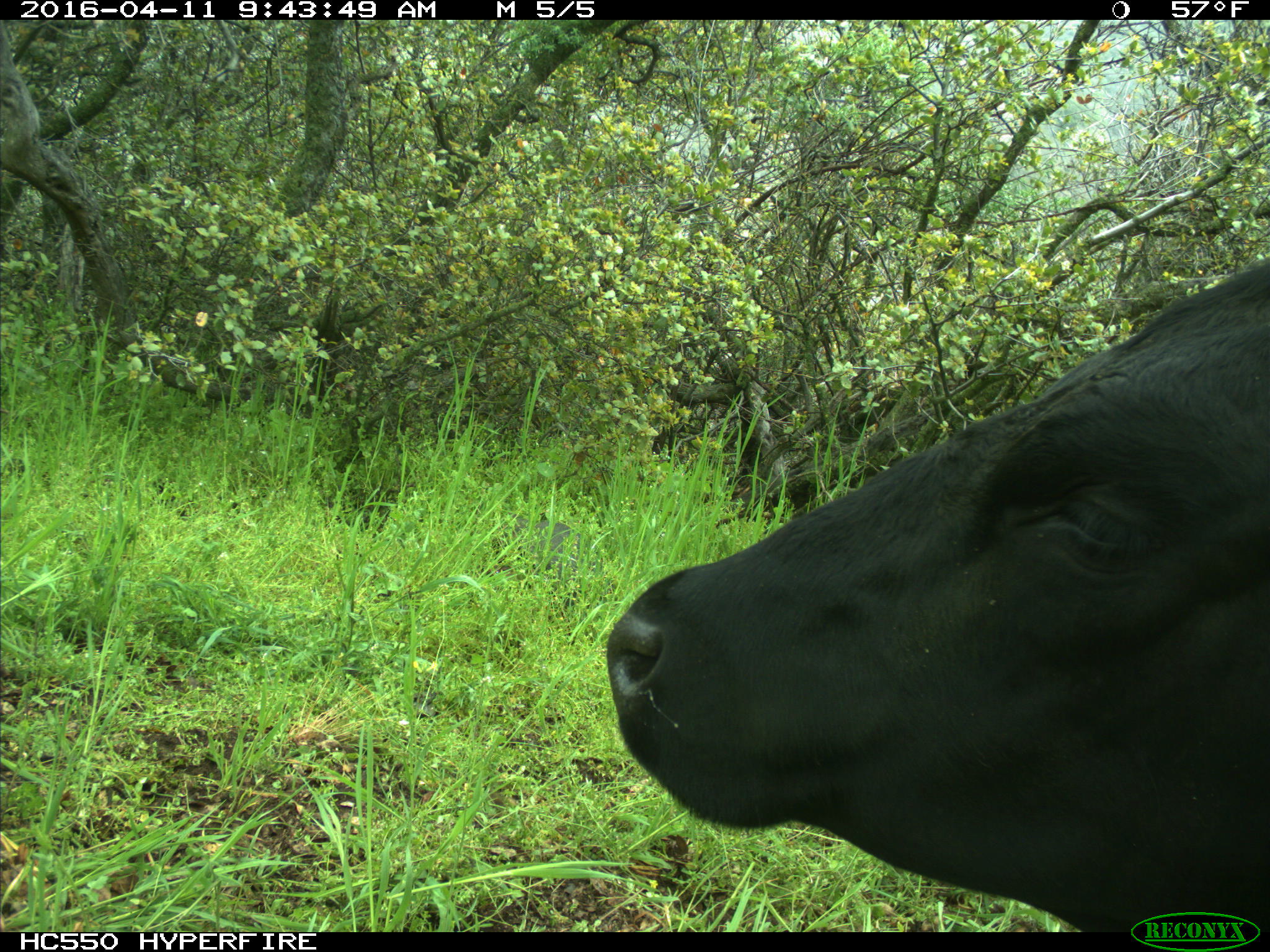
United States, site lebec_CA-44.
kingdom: Animalia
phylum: Chordata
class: Mammalia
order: Artiodactyla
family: Bovidae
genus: Bos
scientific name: Bos taurus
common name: domestic cow